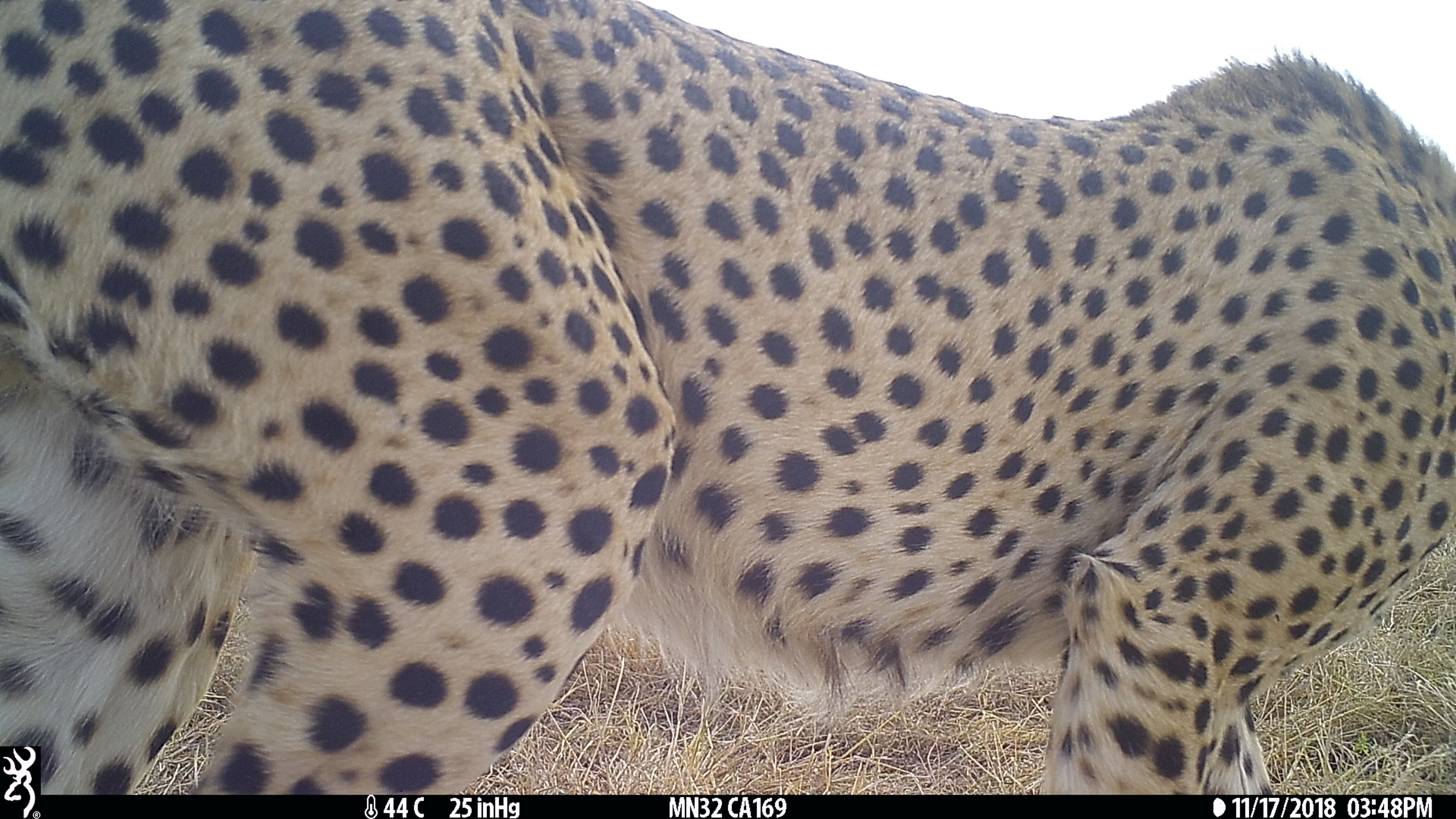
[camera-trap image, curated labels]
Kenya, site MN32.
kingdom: Animalia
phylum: Chordata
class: Mammalia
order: Carnivora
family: Felidae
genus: Acinonyx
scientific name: Acinonyx jubatus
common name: cheetah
Cheetah (Acinonyx jubatus).